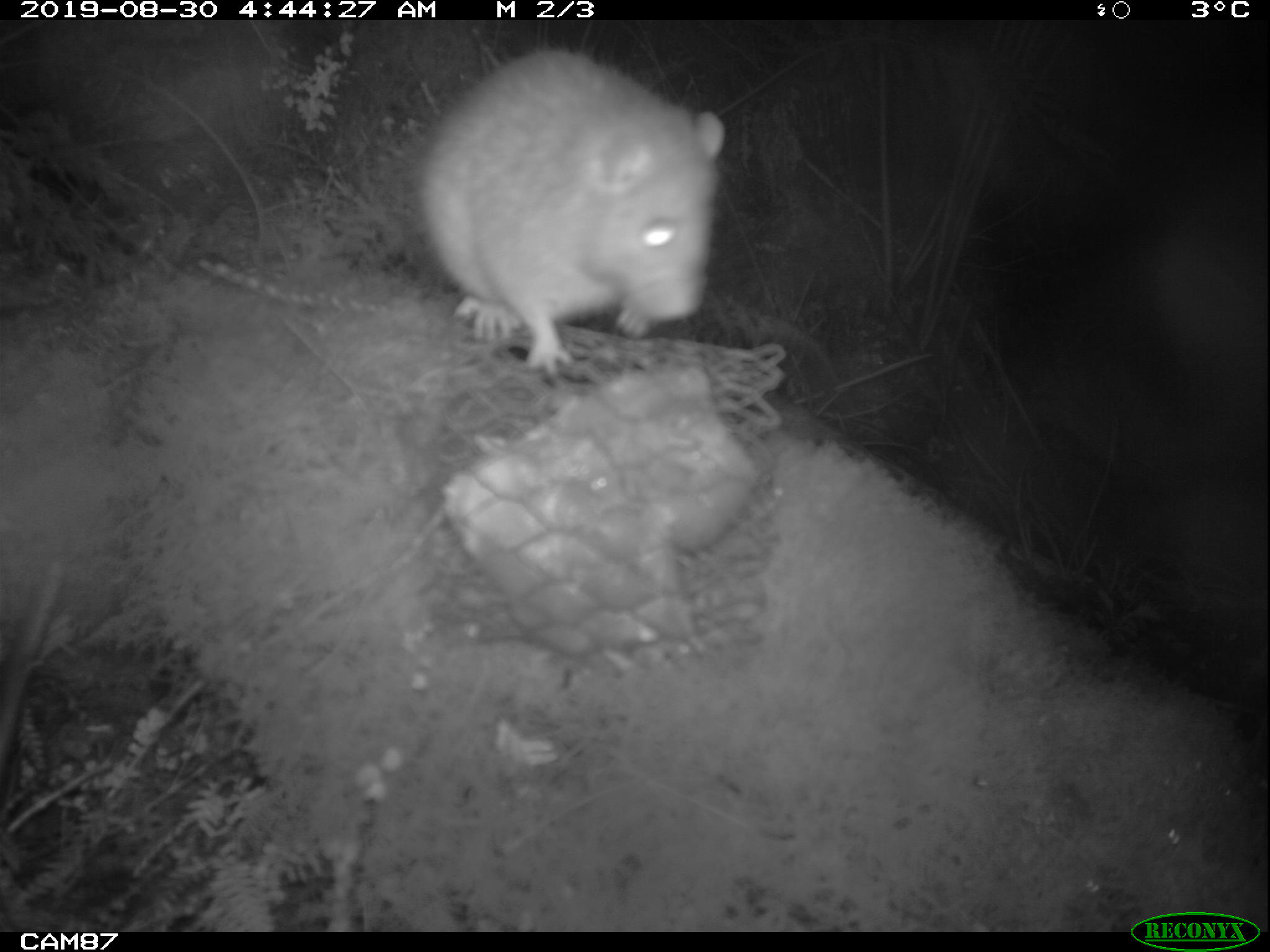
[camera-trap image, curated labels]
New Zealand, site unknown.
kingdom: Animalia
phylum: Chordata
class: Mammalia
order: Rodentia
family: Muridae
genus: Rattus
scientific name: Rattus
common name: rat